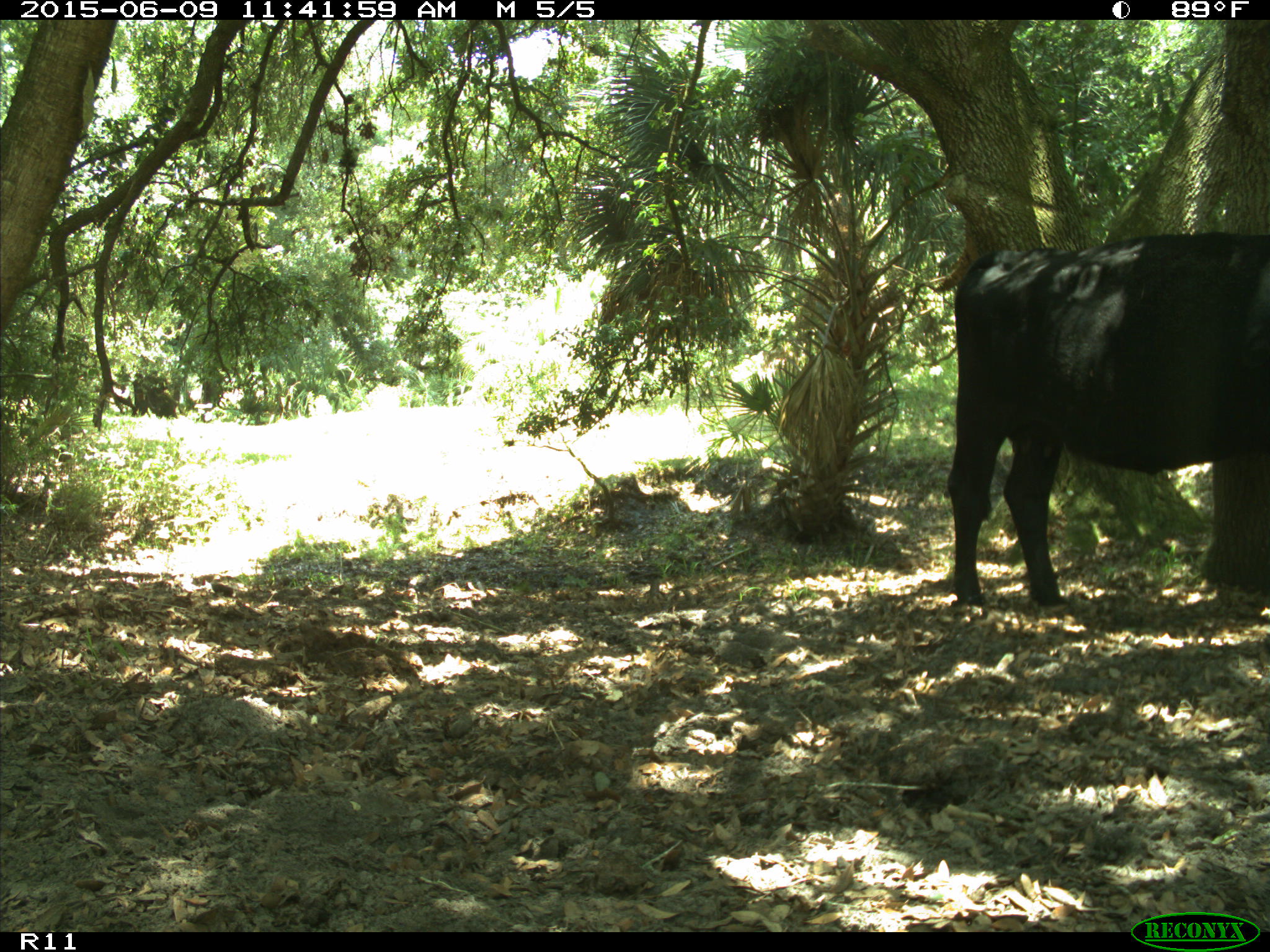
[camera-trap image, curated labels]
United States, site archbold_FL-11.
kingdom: Animalia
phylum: Chordata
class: Mammalia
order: Artiodactyla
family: Bovidae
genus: Bos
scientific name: Bos taurus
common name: domestic cow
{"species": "Bos taurus (domestic cow)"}